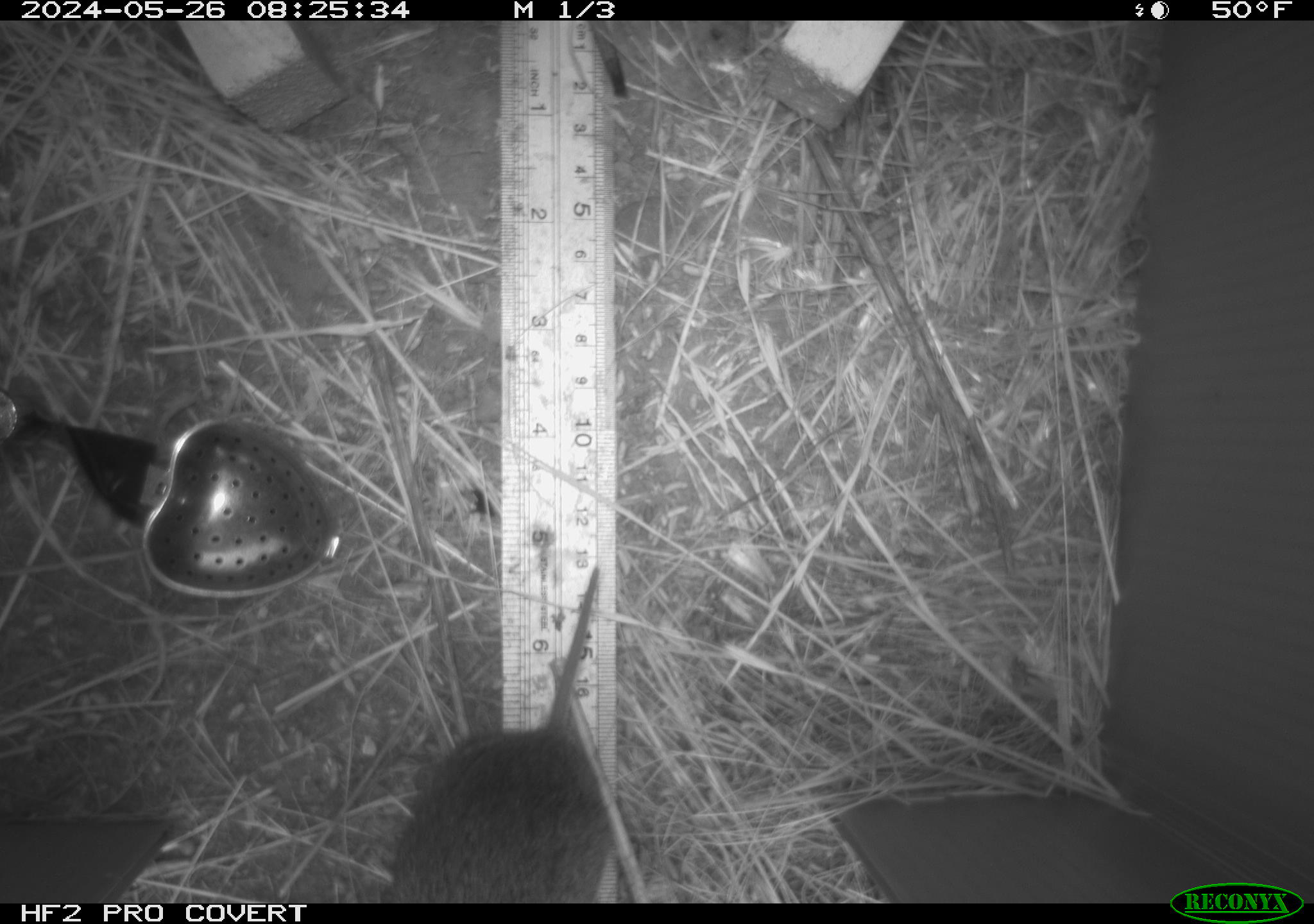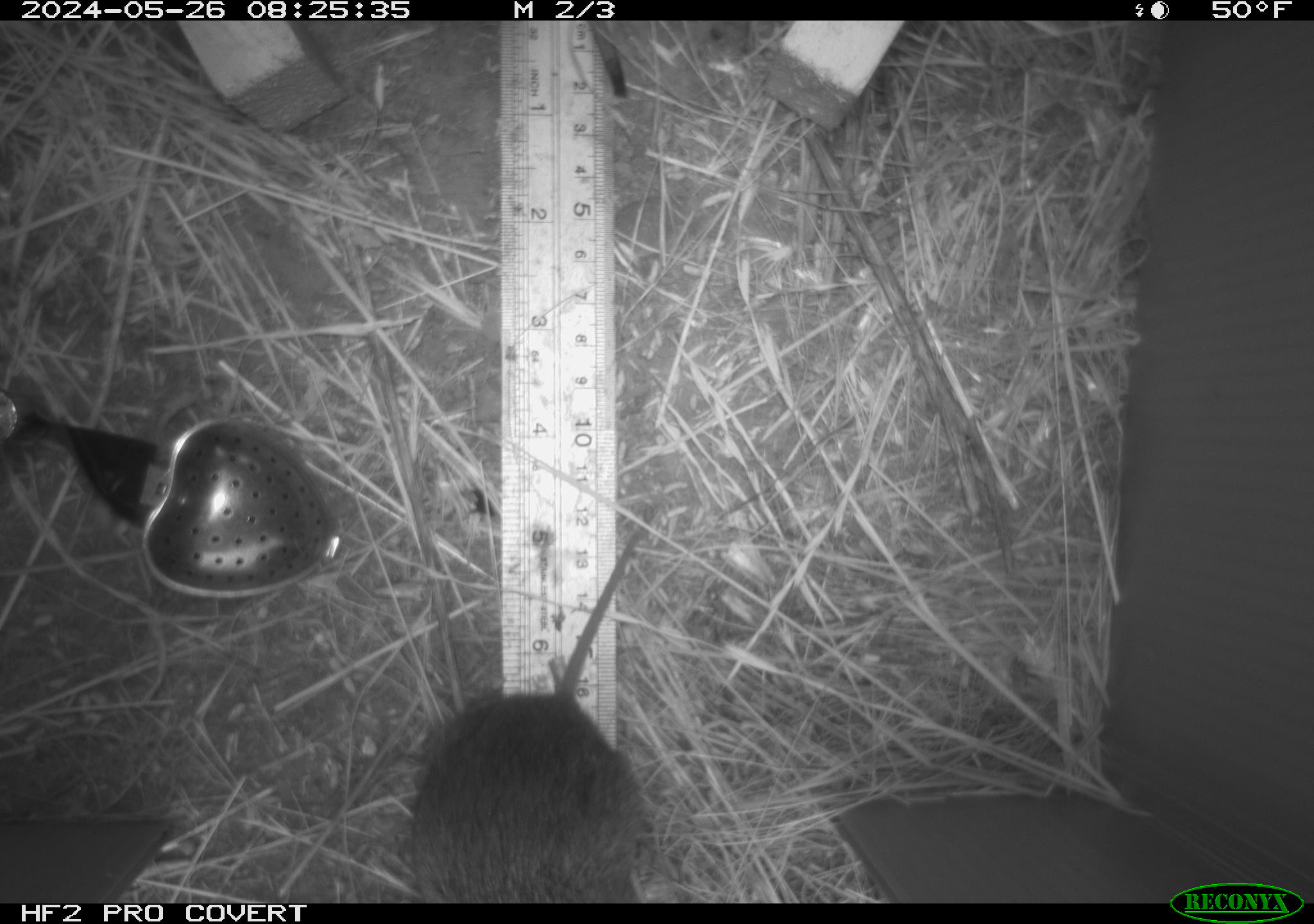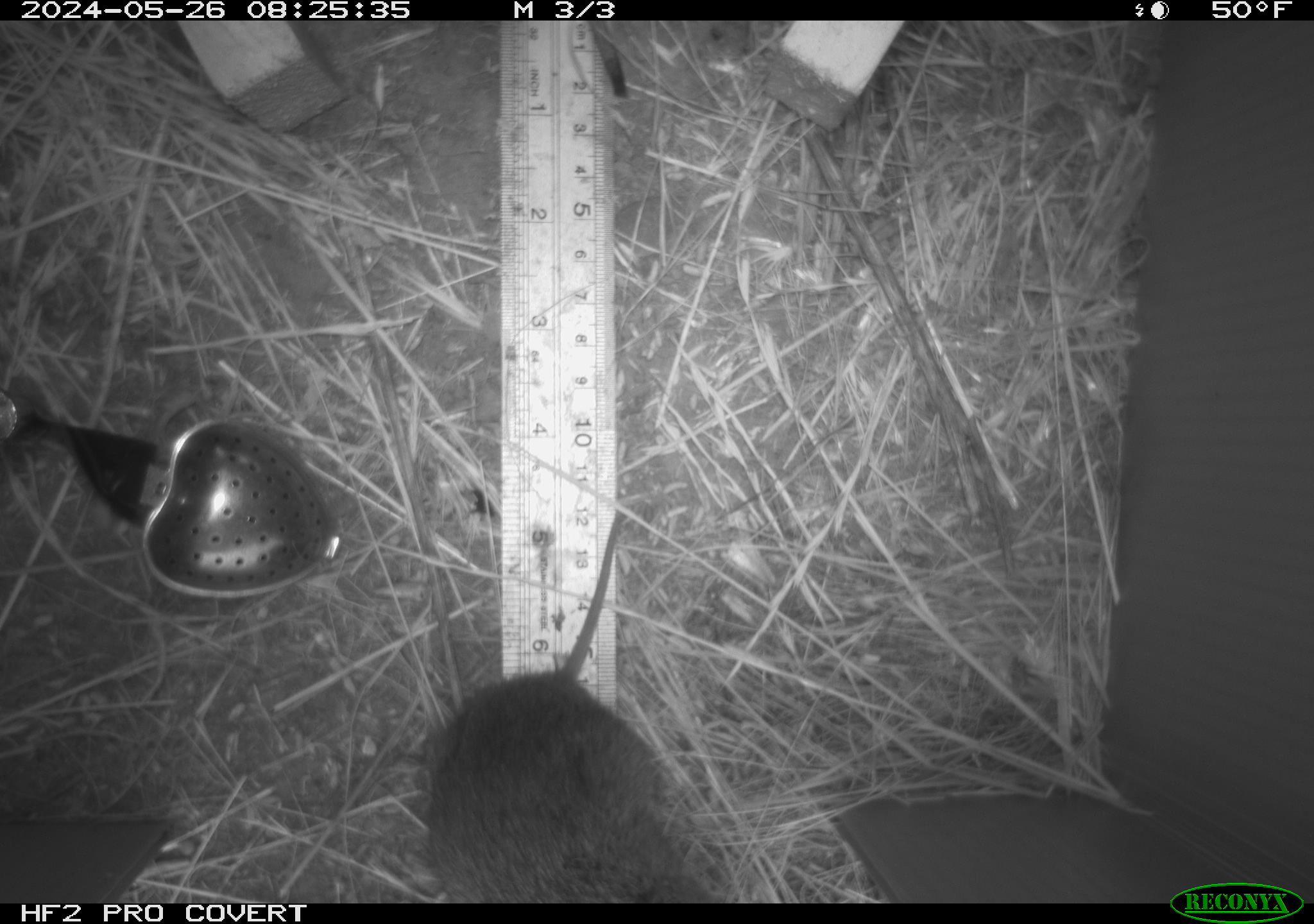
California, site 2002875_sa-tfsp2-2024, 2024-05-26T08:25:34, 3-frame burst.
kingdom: Animalia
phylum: Chordata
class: Mammalia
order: Rodentia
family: Cricetidae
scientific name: Arvicolinae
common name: voles, lemmings, and muskrats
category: arvicolinae subfamily